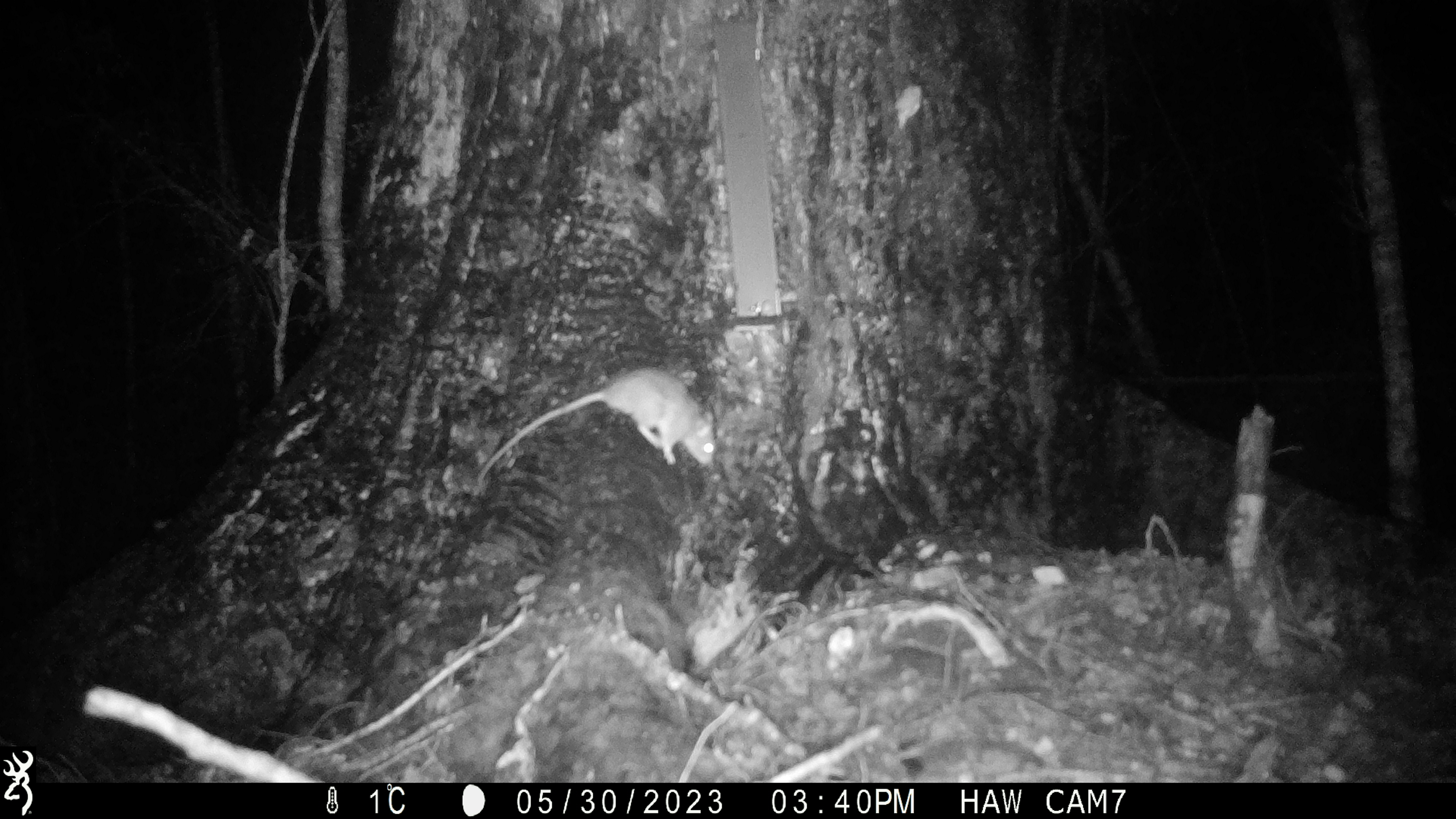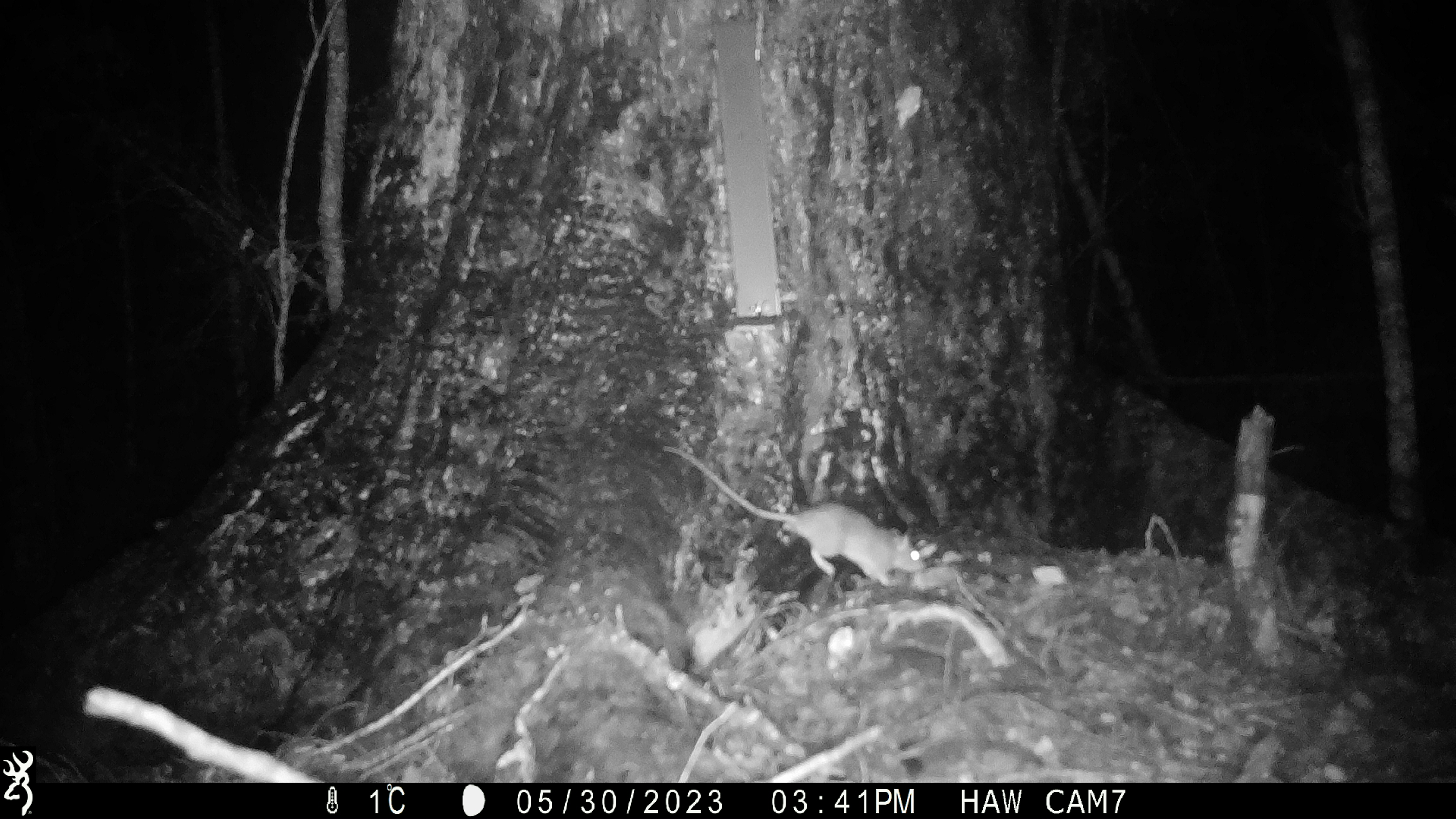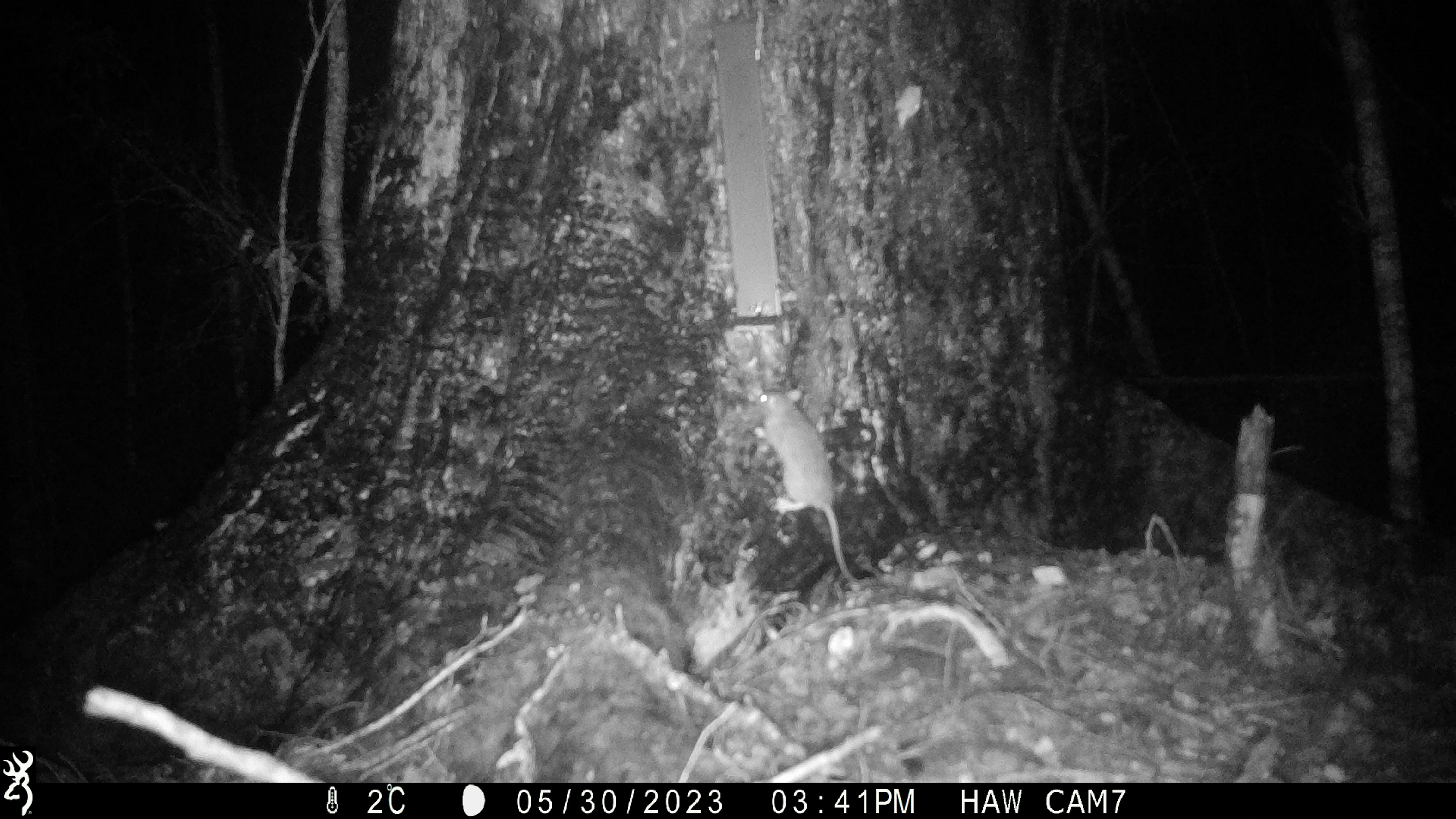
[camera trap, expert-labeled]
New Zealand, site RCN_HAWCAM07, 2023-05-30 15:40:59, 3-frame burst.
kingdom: Animalia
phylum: Chordata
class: Mammalia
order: Rodentia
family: Muridae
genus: Rattus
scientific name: Rattus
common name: rat